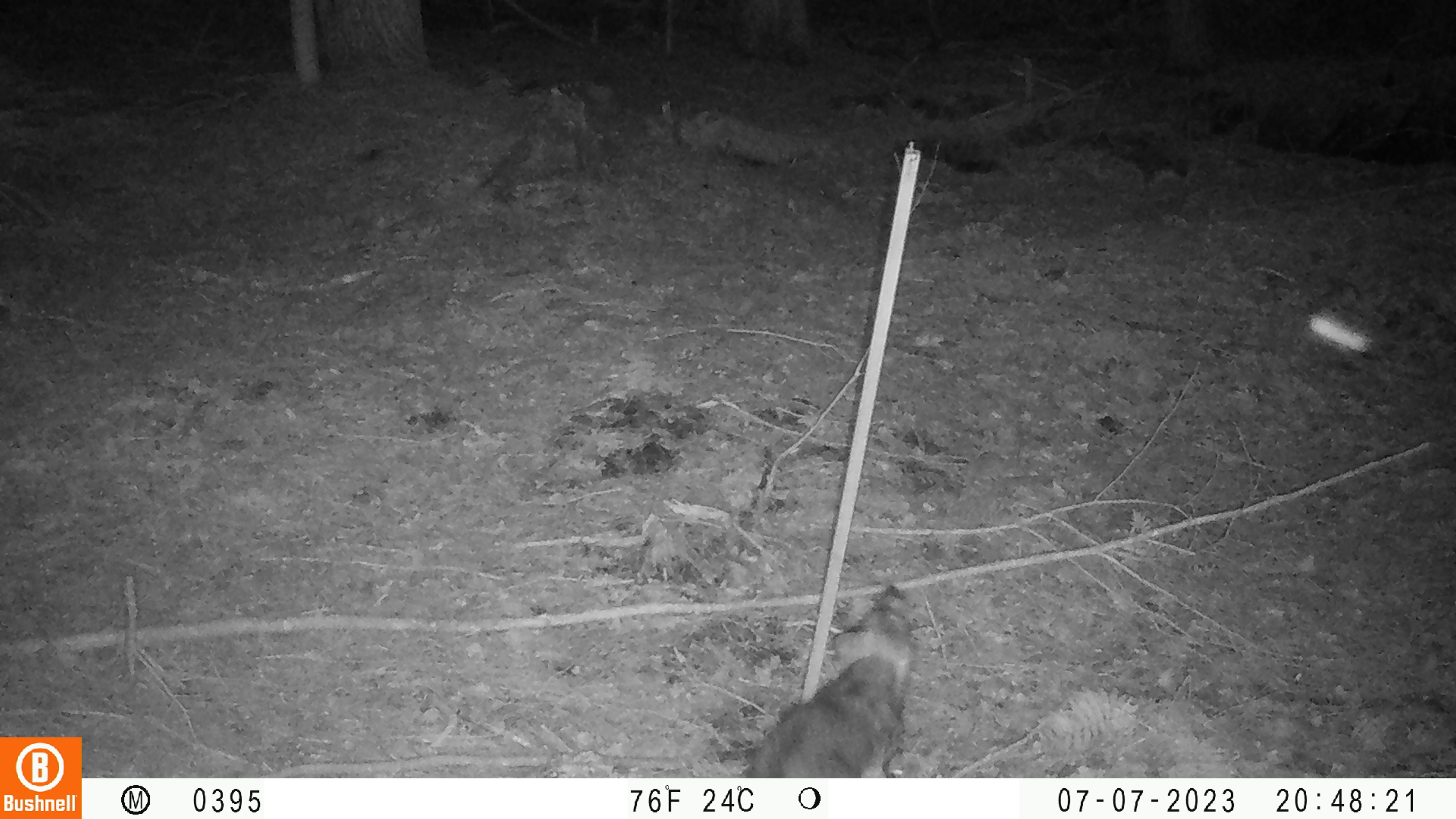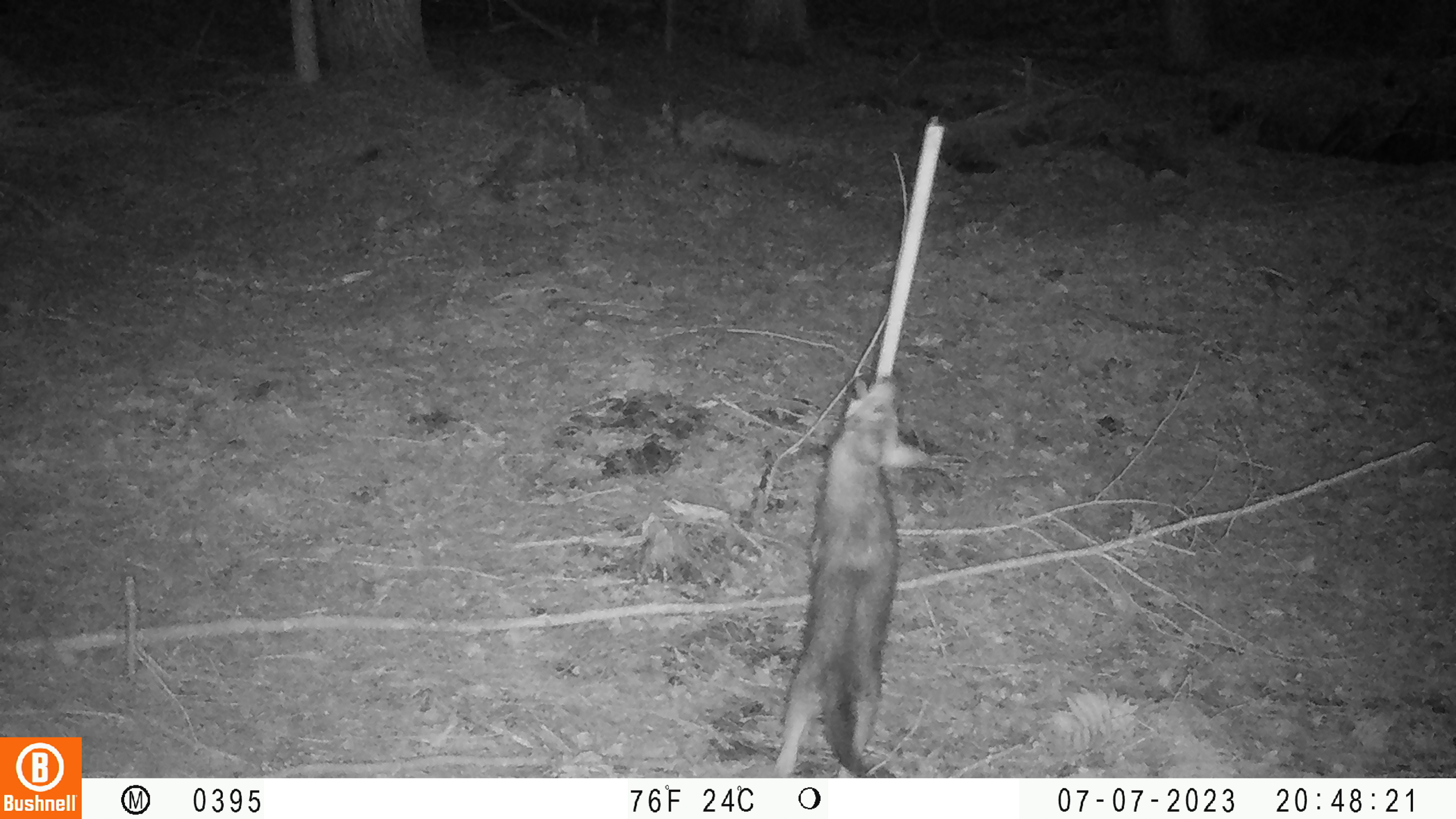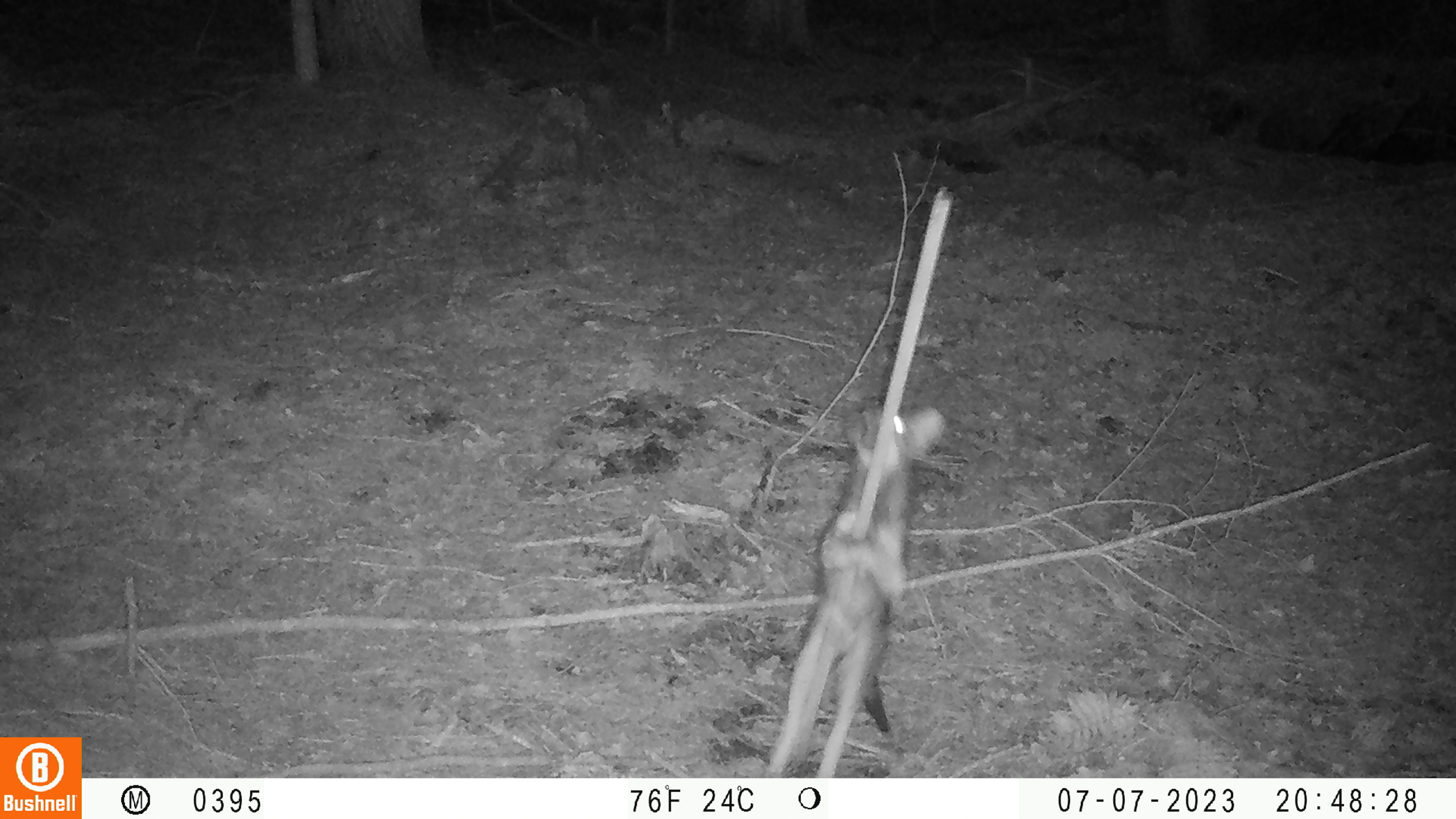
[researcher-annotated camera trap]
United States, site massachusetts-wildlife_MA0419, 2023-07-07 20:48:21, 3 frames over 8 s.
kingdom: Animalia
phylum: Chordata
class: Mammalia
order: Carnivora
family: Canidae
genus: Urocyon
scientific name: Urocyon cinereoargenteus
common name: gray fox